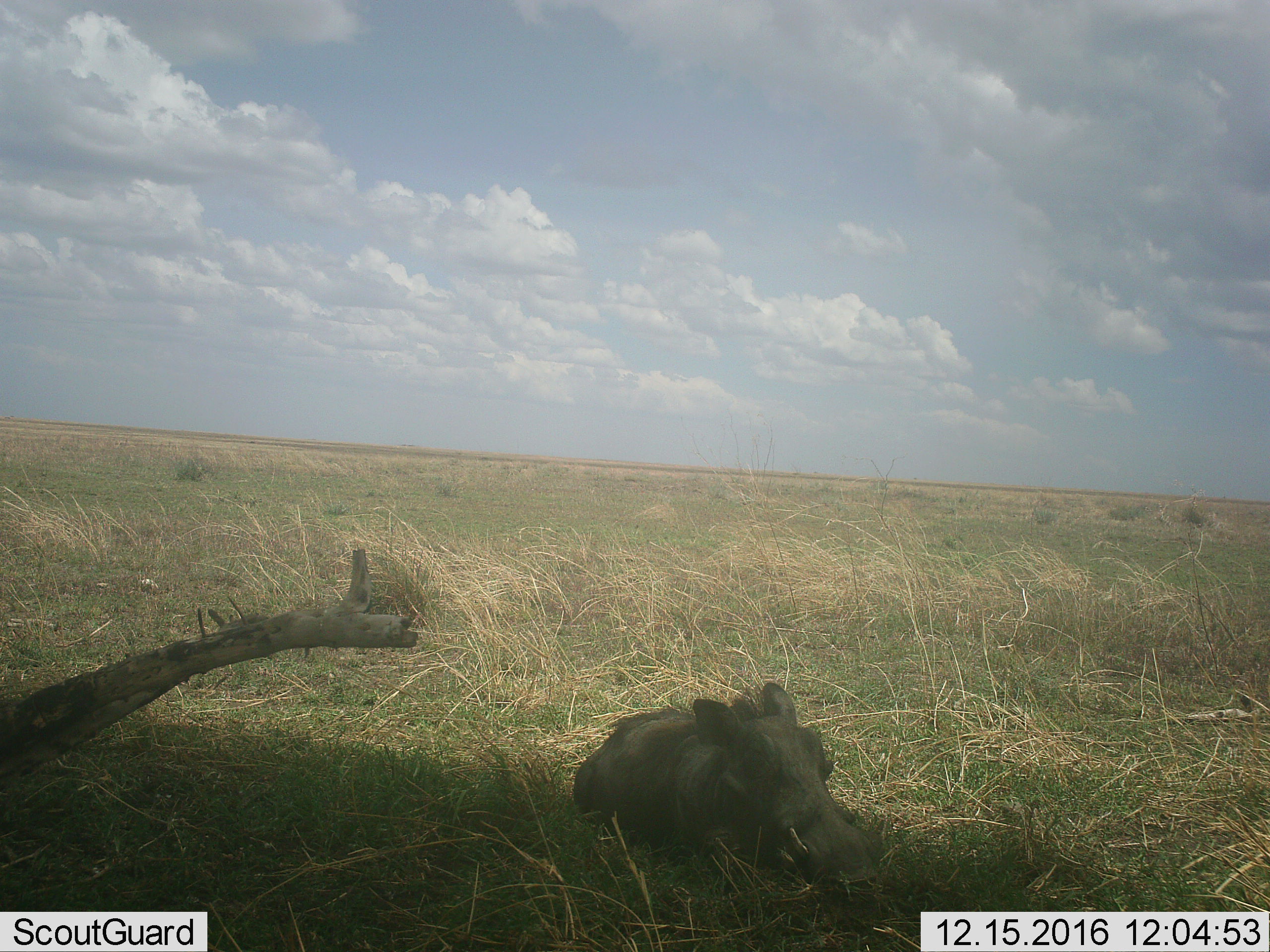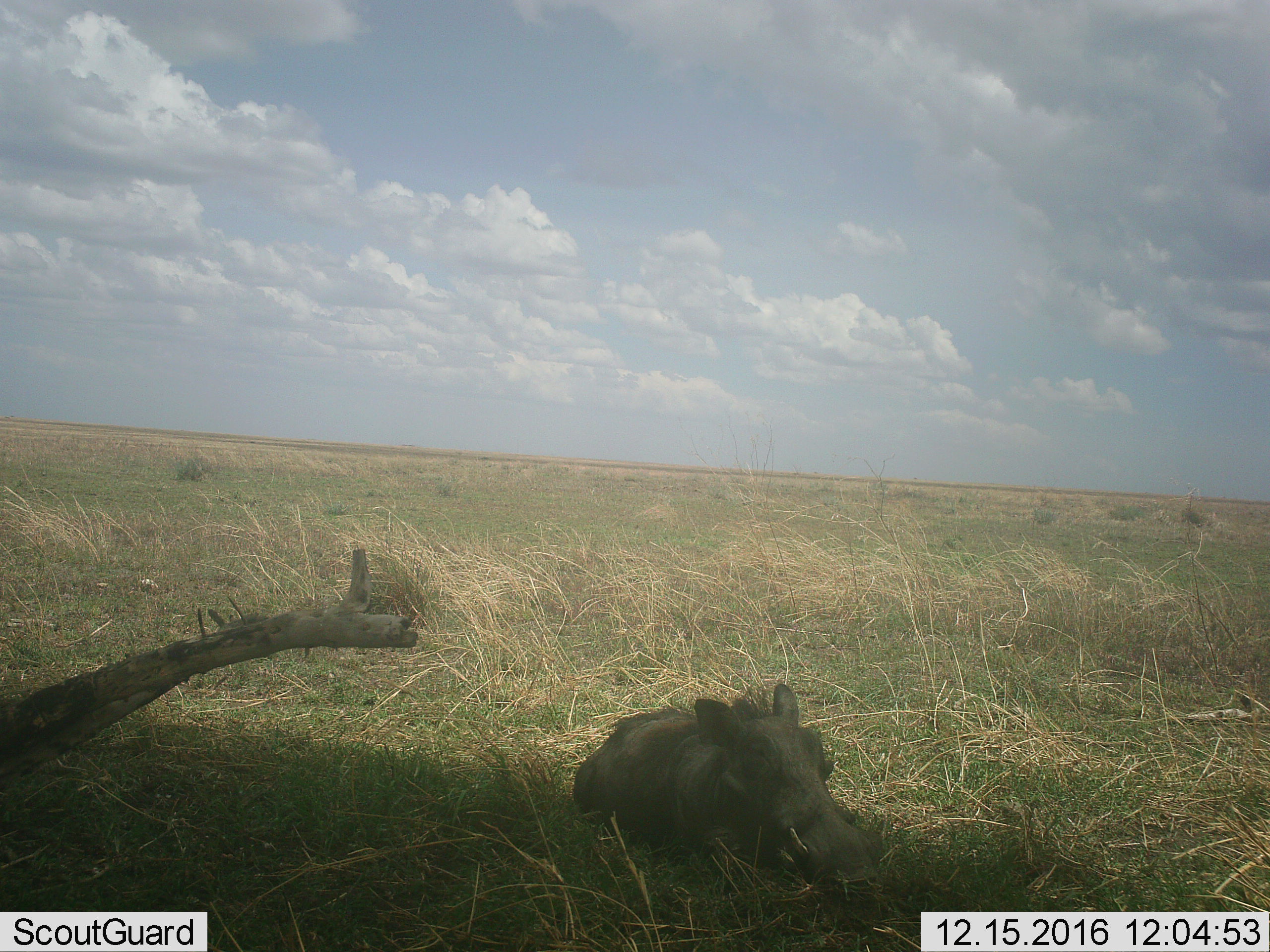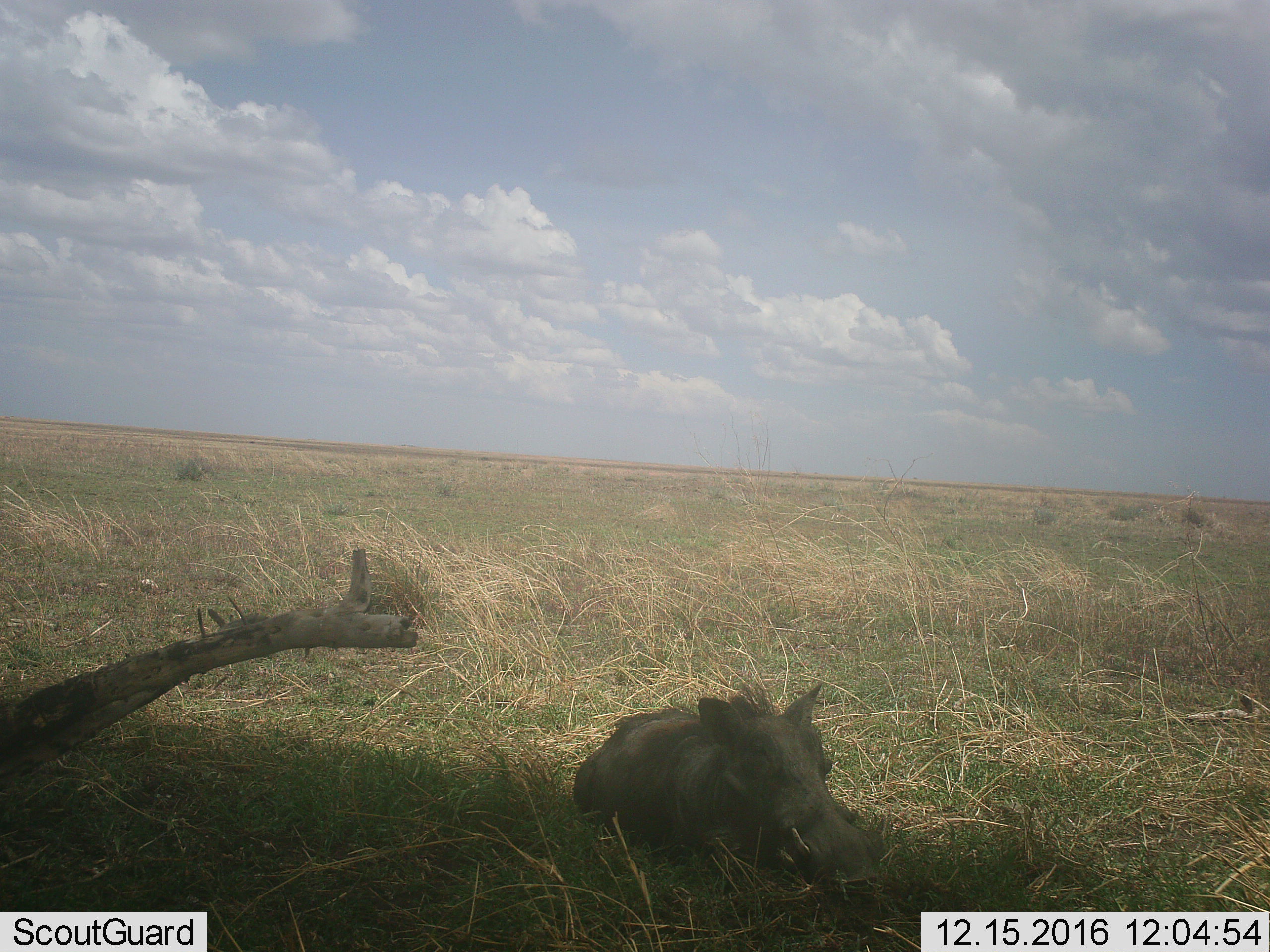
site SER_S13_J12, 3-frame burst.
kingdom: Animalia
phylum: Chordata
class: Mammalia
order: Artiodactyla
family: Suidae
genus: Phacochoerus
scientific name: Phacochoerus africanus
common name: warthog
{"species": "warthog (Phacochoerus africanus)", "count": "1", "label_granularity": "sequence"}